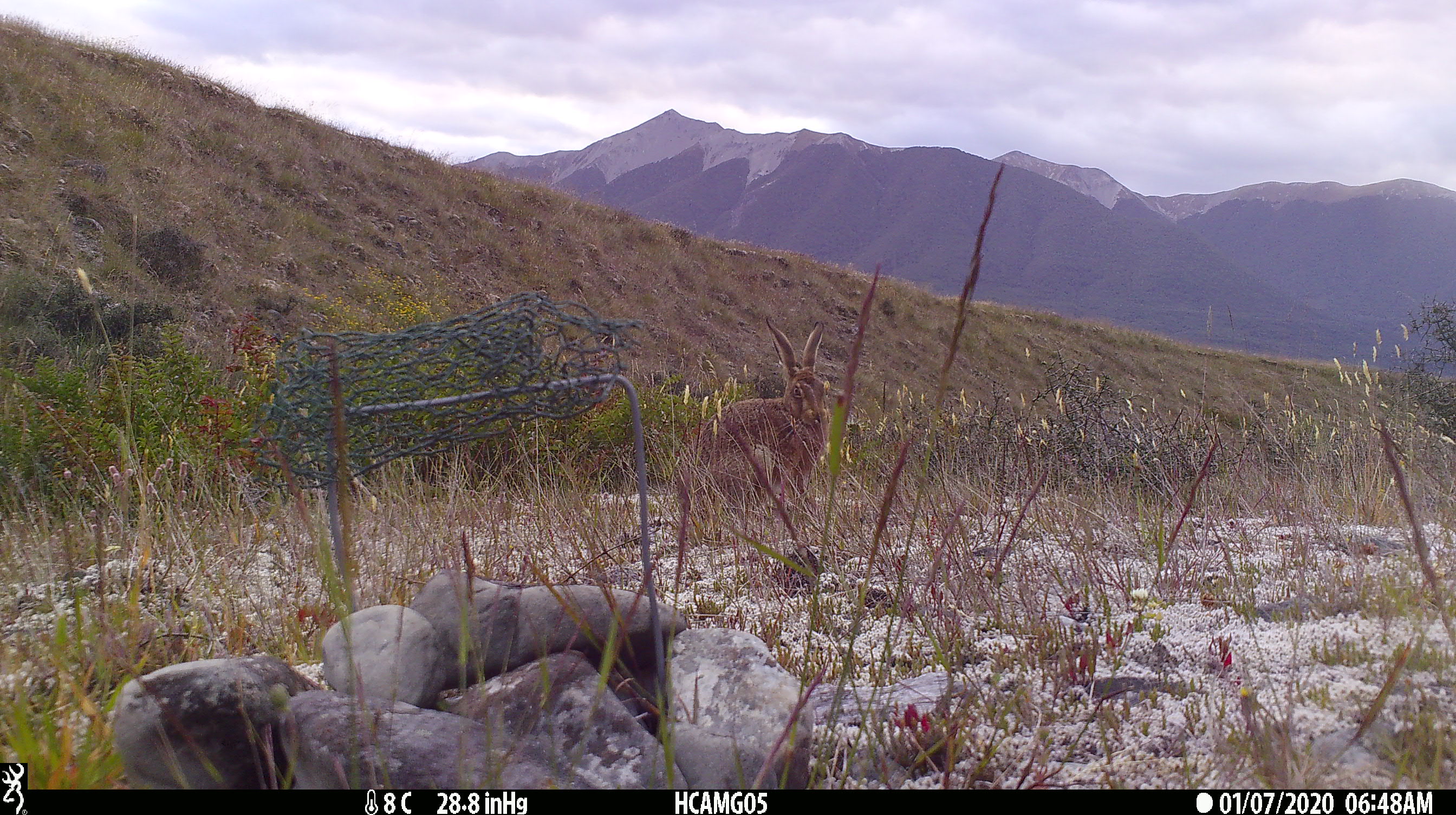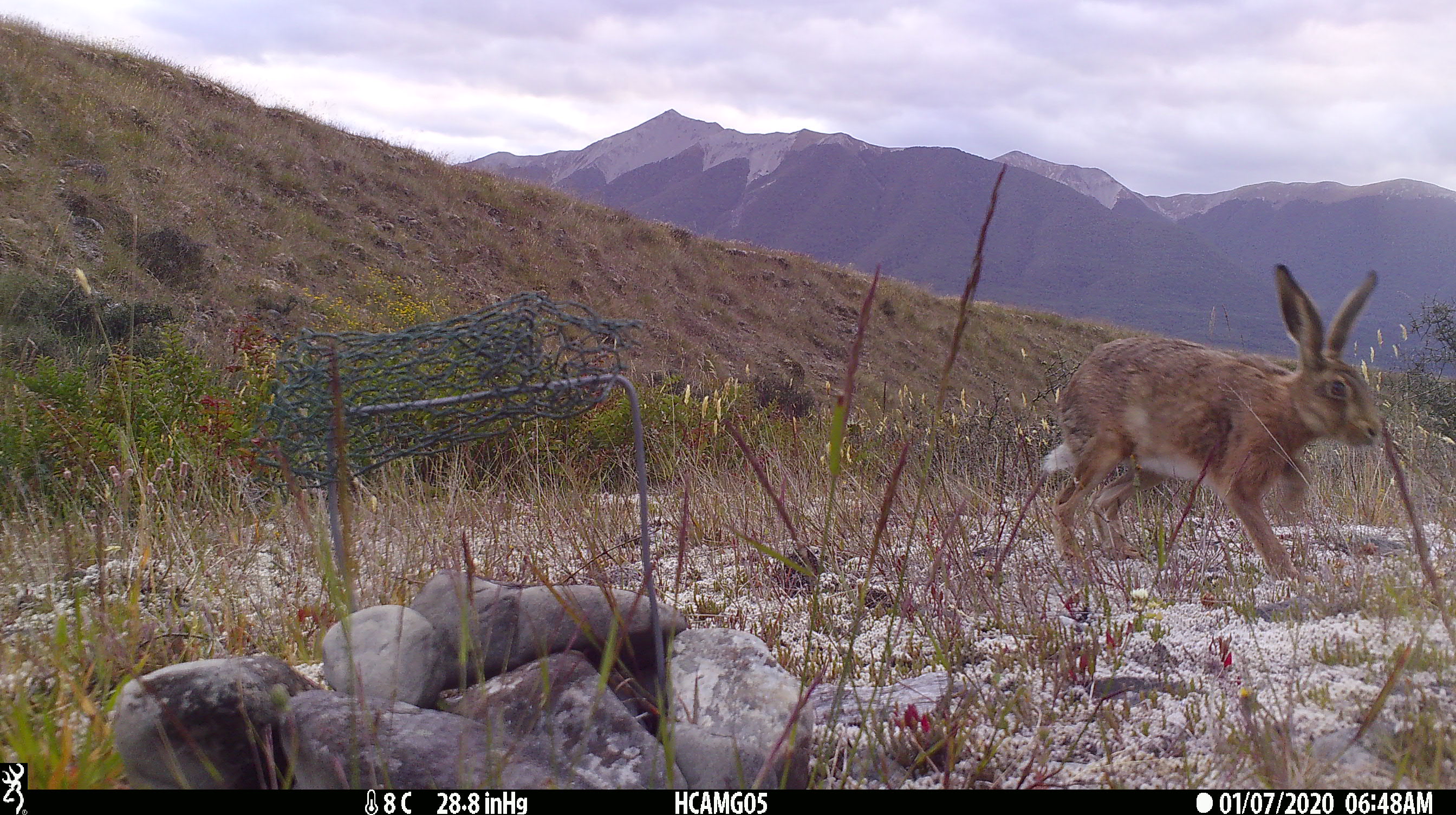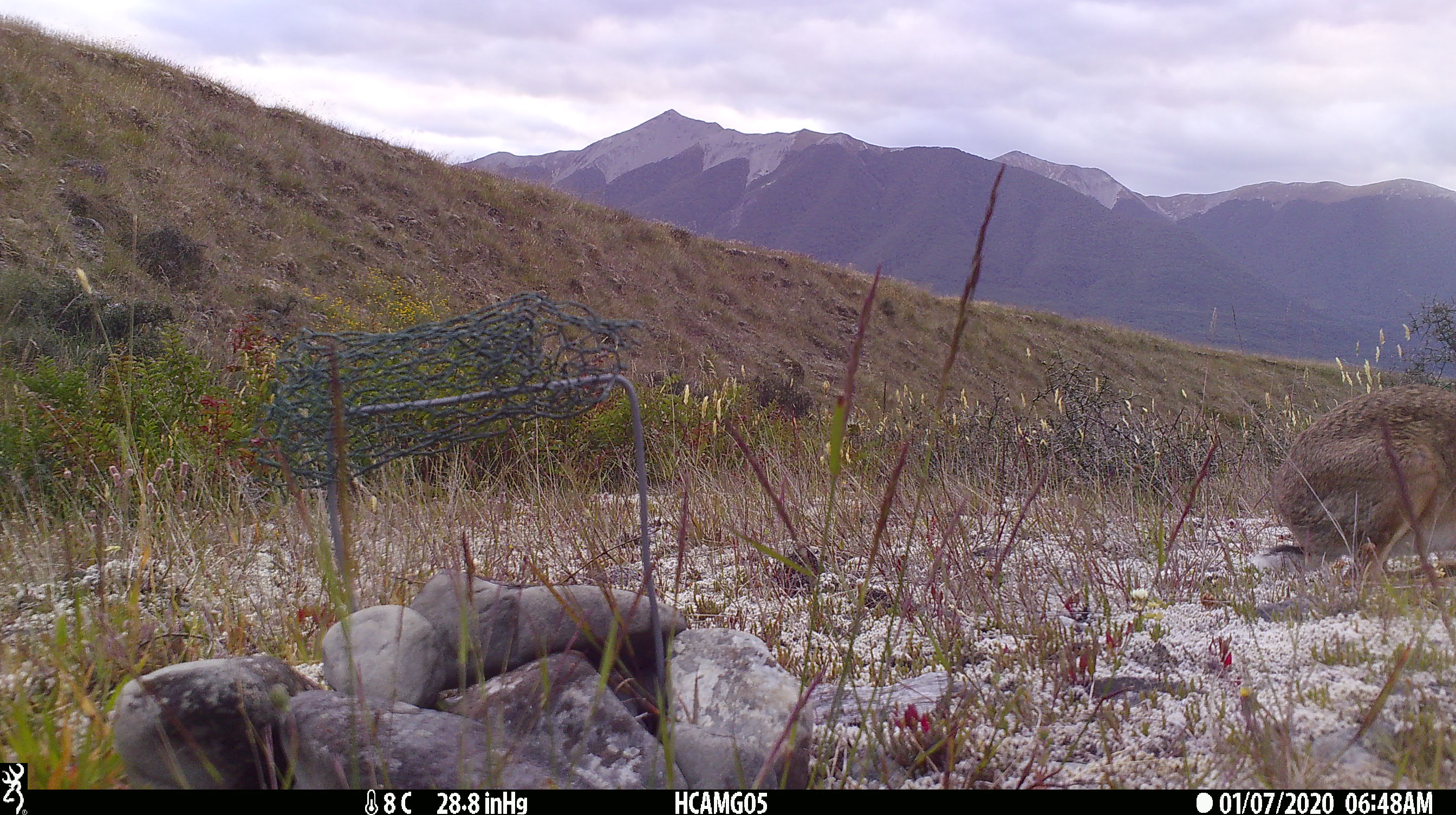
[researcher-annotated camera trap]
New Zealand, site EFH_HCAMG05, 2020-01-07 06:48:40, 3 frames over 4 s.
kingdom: Animalia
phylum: Chordata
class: Mammalia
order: Lagomorpha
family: Leporidae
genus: Lepus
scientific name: Lepus europaeus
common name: brown hare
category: hare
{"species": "hare (brown hare) (Lepus europaeus)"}